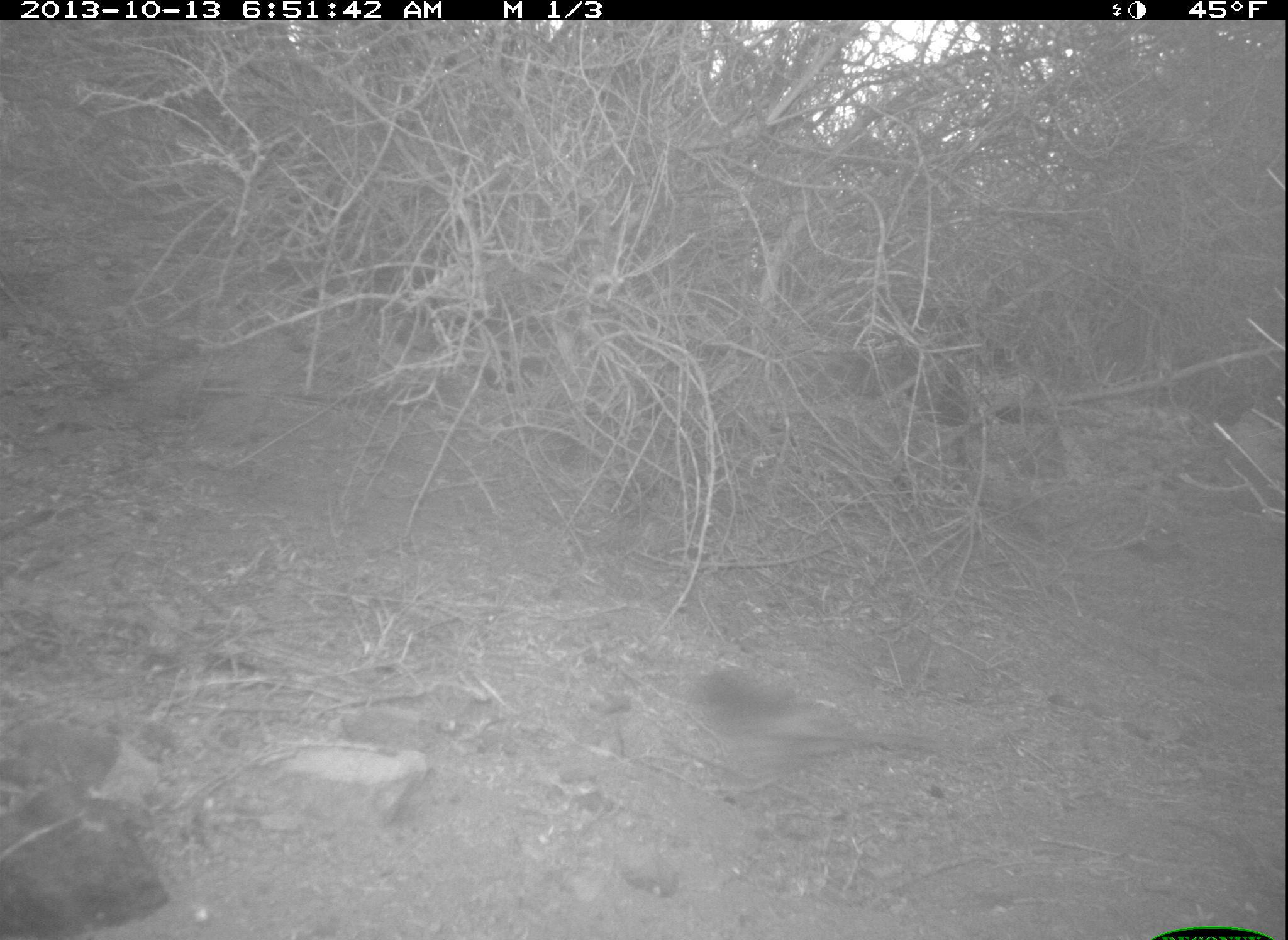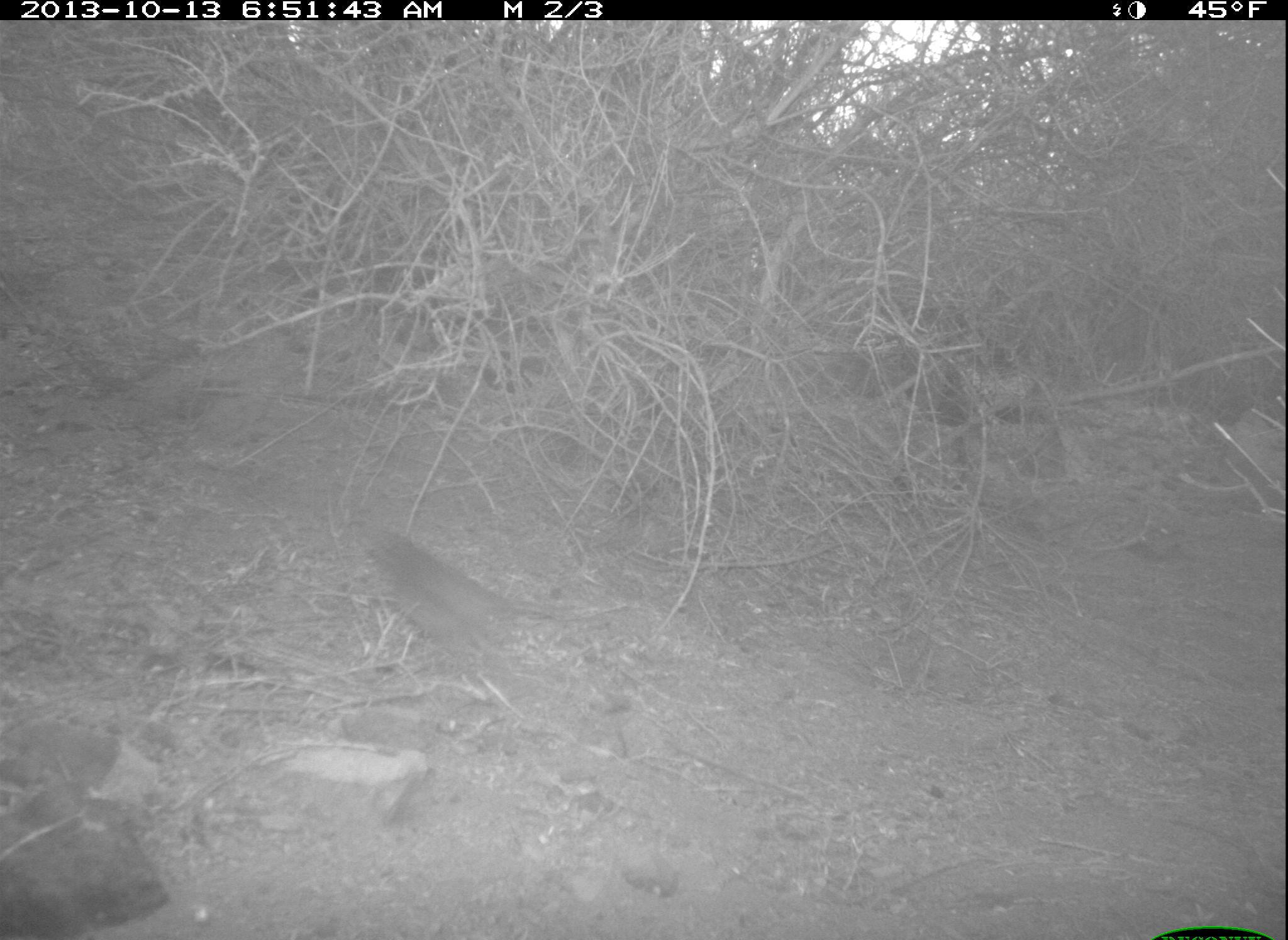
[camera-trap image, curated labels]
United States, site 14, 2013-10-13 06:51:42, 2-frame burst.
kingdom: Animalia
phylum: Chordata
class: Aves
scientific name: Aves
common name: bird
Bird (Aves).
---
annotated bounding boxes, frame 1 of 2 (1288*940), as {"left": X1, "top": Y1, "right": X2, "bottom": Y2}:
bird: {"left": 683, "top": 661, "right": 950, "bottom": 799}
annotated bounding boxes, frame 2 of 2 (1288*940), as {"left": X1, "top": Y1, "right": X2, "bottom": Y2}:
bird: {"left": 353, "top": 518, "right": 544, "bottom": 670}